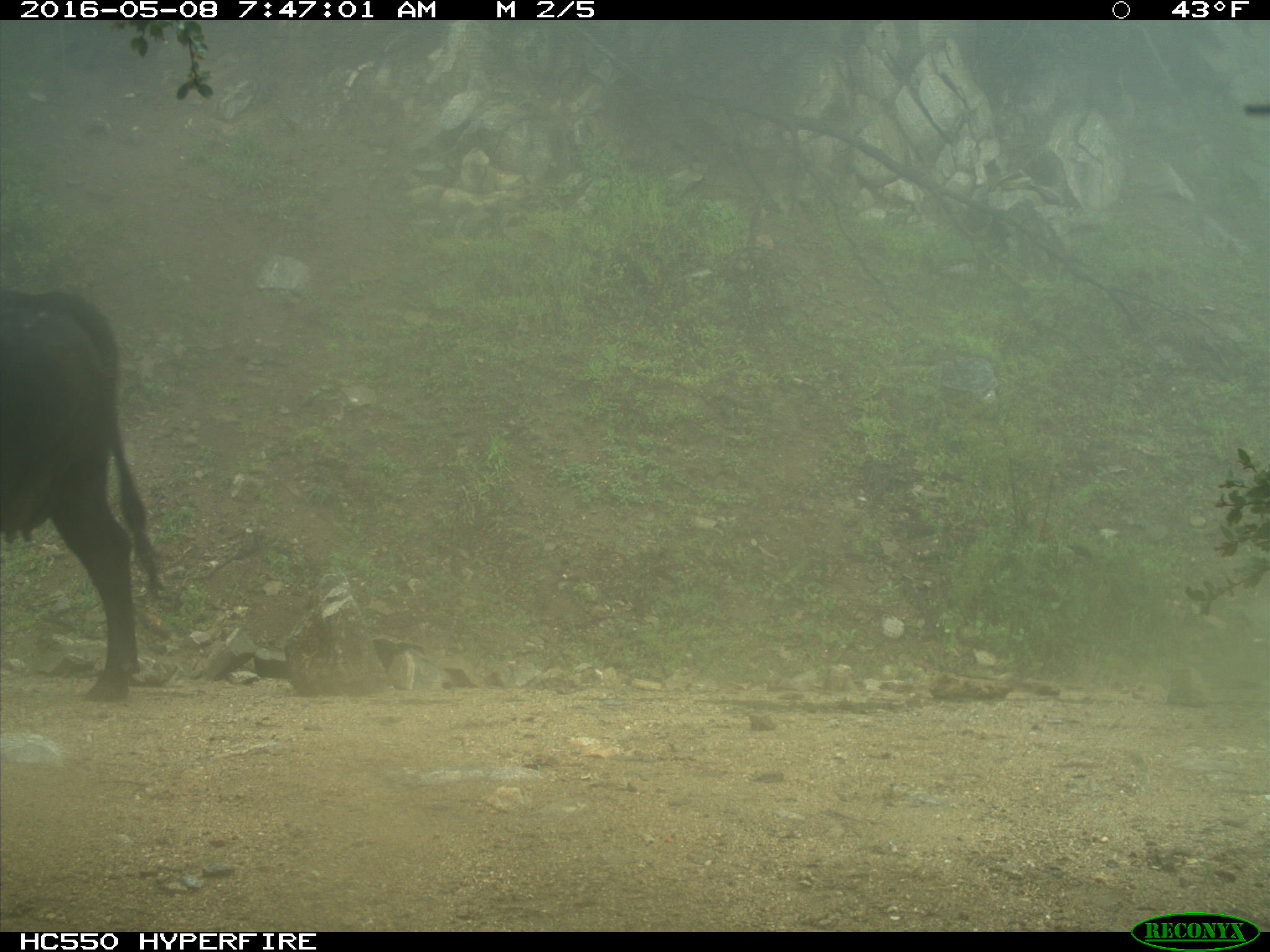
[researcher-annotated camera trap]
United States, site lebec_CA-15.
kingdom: Animalia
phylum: Chordata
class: Mammalia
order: Artiodactyla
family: Bovidae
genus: Bos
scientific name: Bos taurus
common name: domestic cow